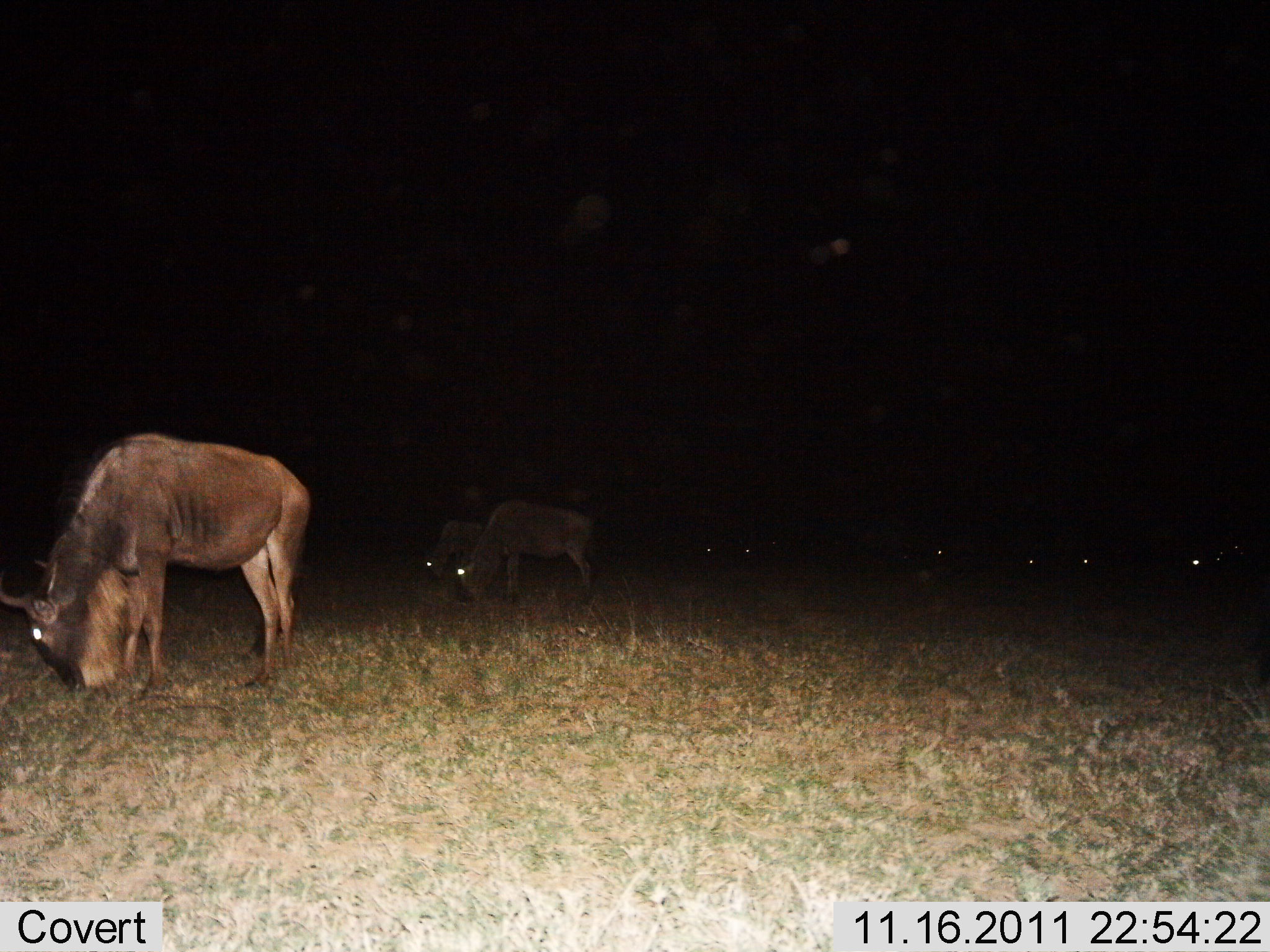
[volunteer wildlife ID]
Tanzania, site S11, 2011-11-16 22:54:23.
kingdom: Animalia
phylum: Chordata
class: Mammalia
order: Artiodactyla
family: Bovidae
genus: Connochaetes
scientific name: Connochaetes taurinus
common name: blue wildebeest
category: wildebeest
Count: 6.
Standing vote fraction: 31%.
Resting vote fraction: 0%.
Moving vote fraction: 0%.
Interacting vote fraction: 0%.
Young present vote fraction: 0%.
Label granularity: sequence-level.